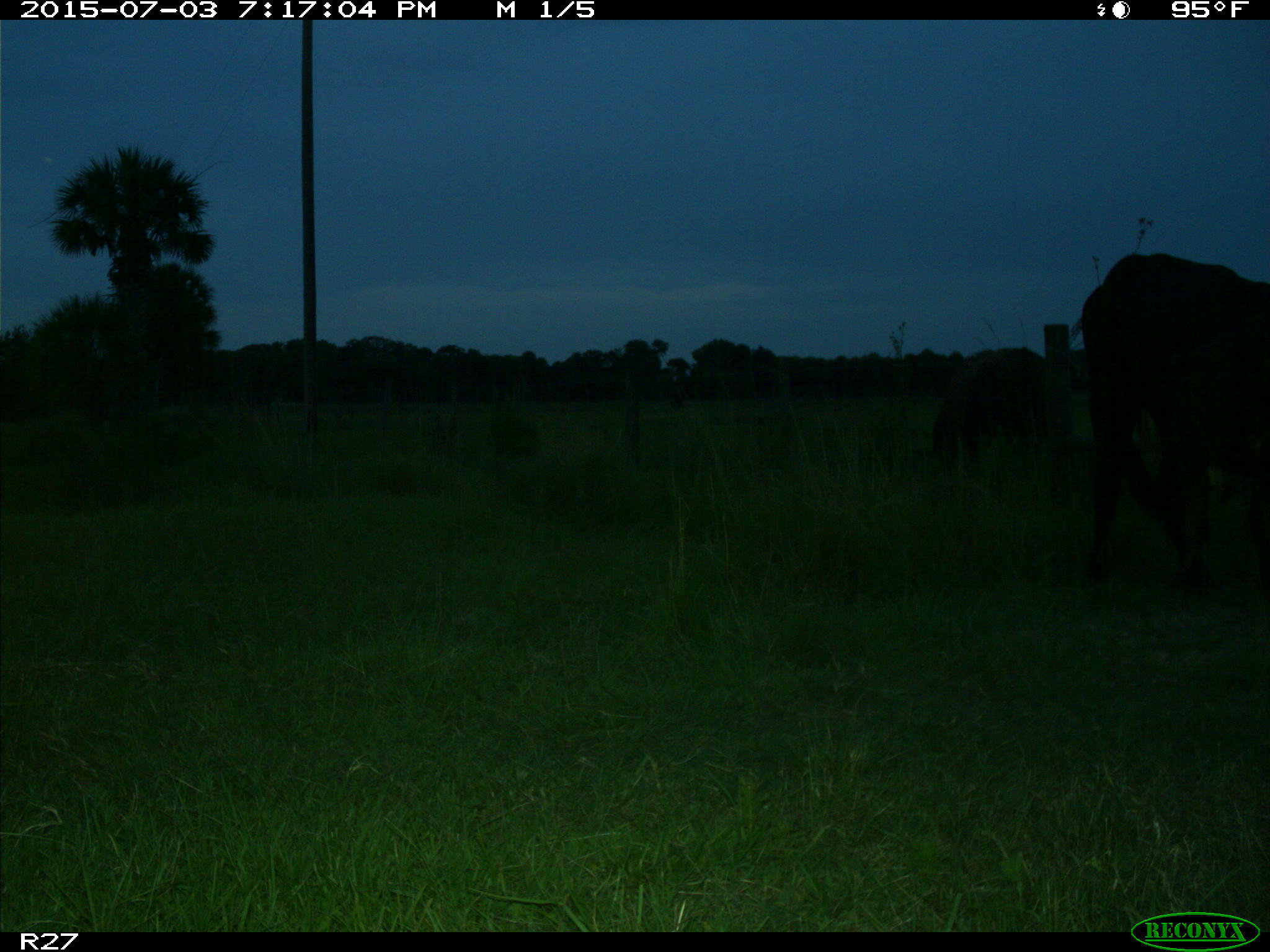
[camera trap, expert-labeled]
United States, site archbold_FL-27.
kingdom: Animalia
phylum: Chordata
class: Mammalia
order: Artiodactyla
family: Bovidae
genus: Bos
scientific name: Bos taurus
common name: domestic cow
Bos taurus (domestic cow).